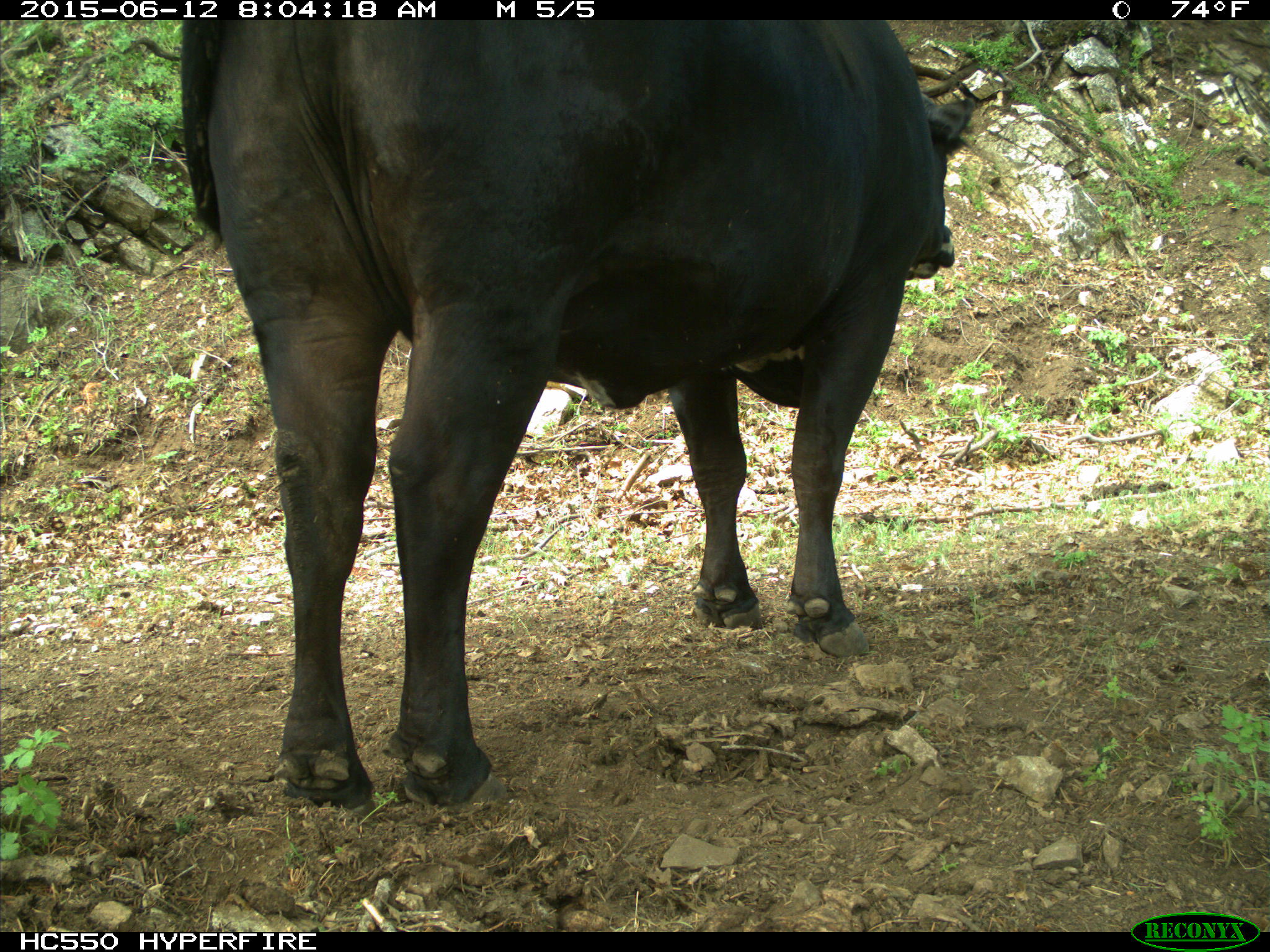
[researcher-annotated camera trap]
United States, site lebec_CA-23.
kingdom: Animalia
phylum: Chordata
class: Mammalia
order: Artiodactyla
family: Bovidae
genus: Bos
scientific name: Bos taurus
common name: domestic cow